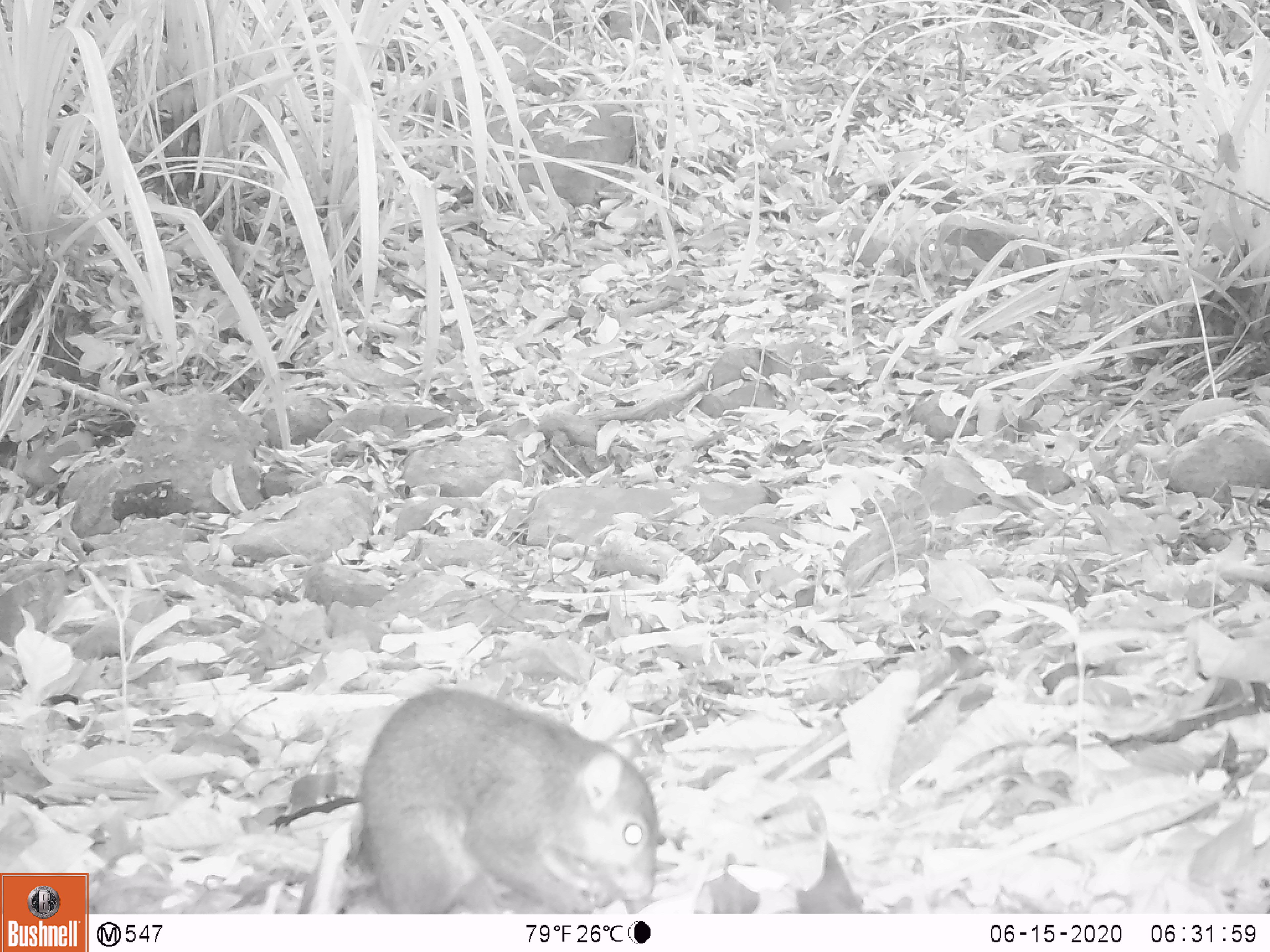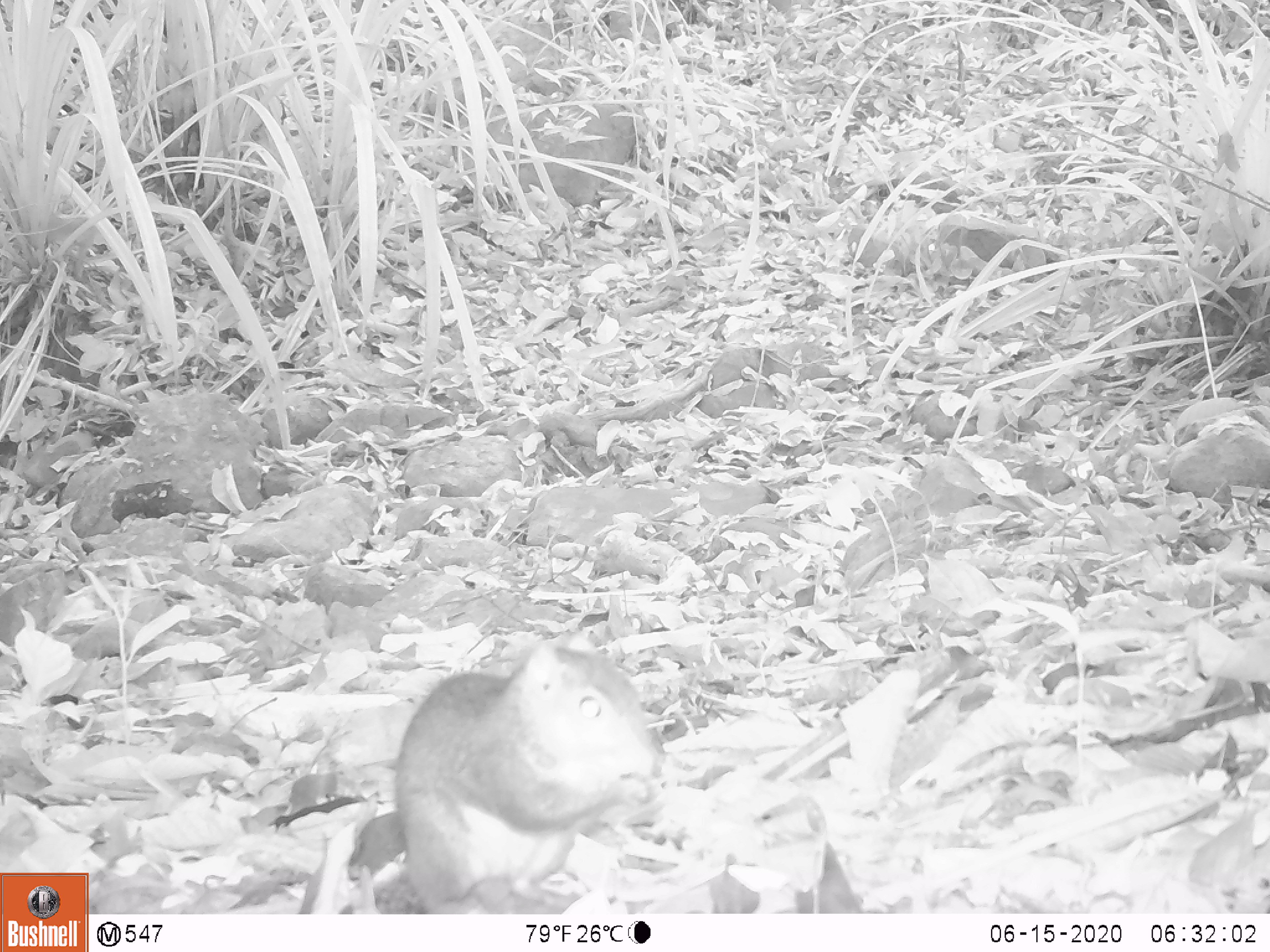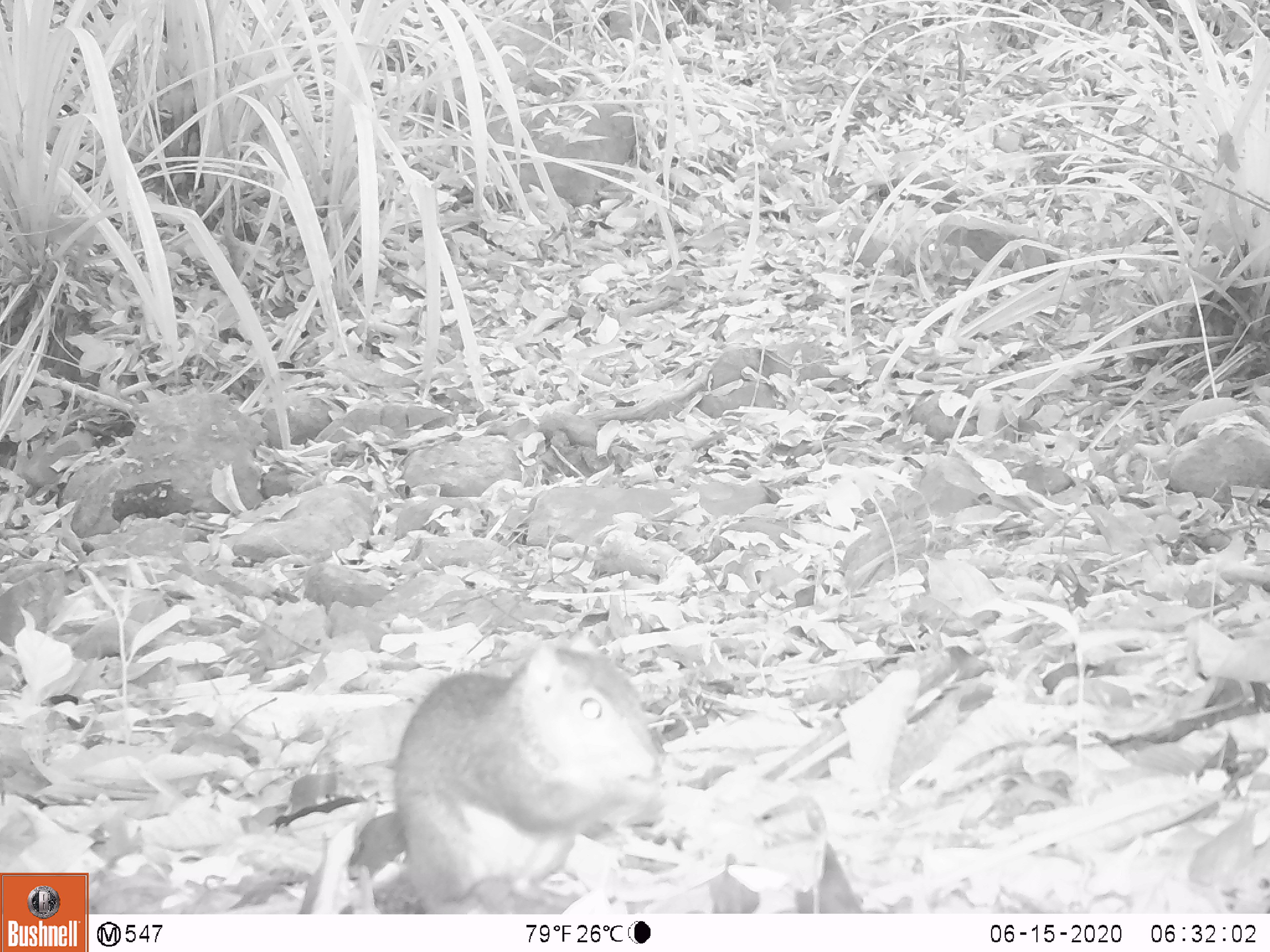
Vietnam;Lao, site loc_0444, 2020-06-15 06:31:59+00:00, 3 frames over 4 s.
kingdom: Animalia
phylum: Chordata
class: Mammalia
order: Rodentia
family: Sciuridae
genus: Dremomys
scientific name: Dremomys rufigenis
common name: red-cheeked squirrel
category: red cheeked squirrel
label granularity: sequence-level